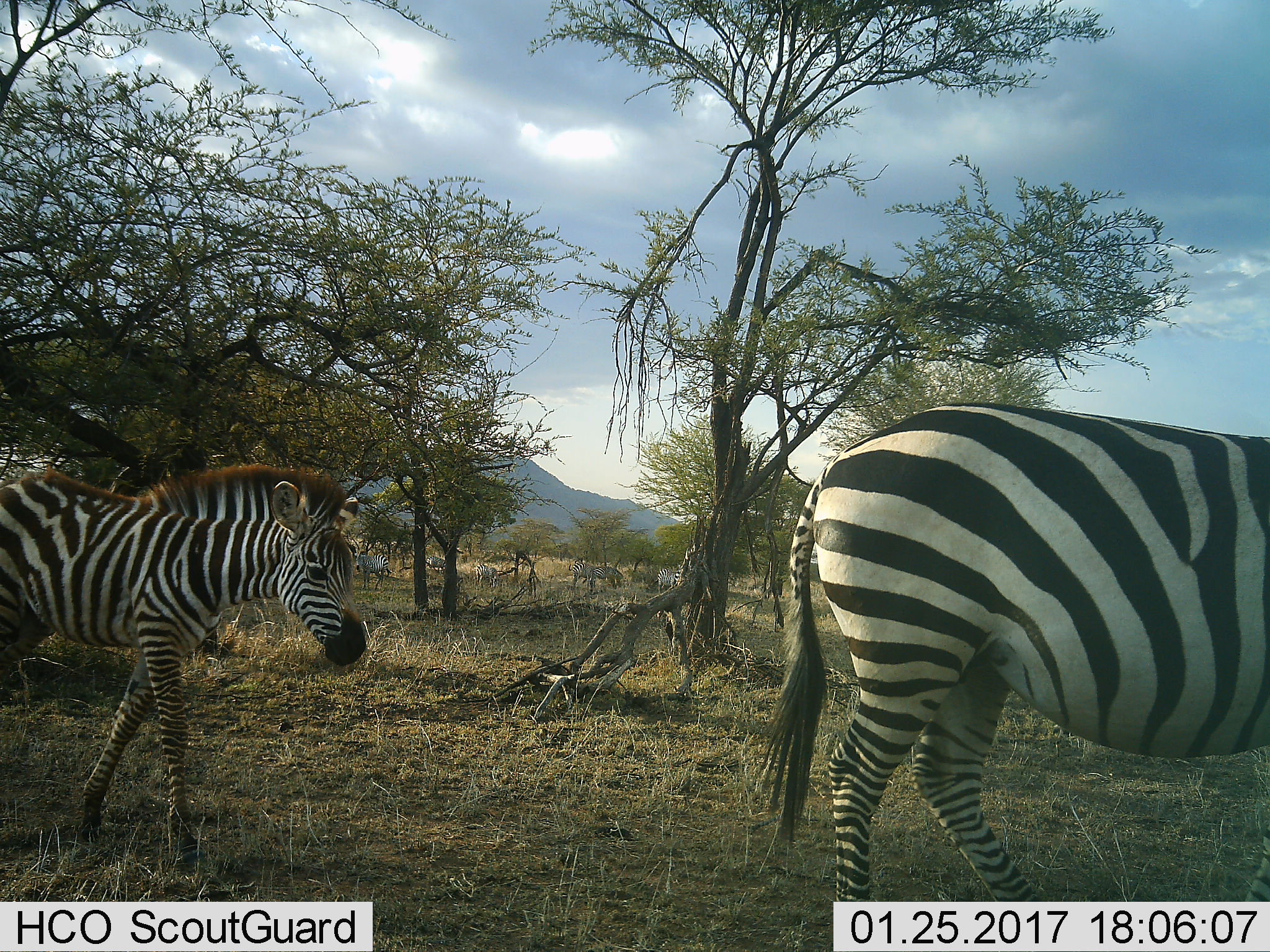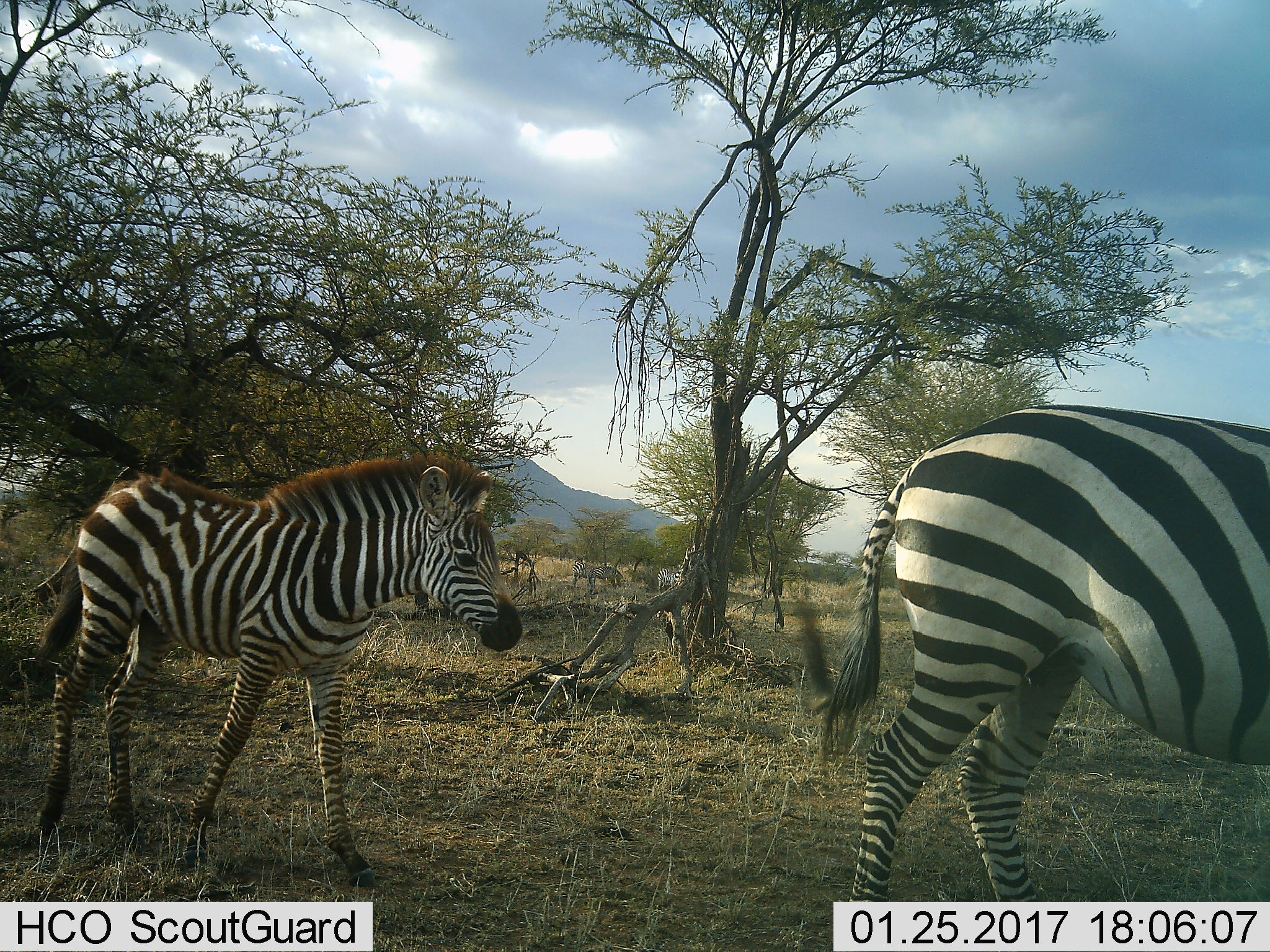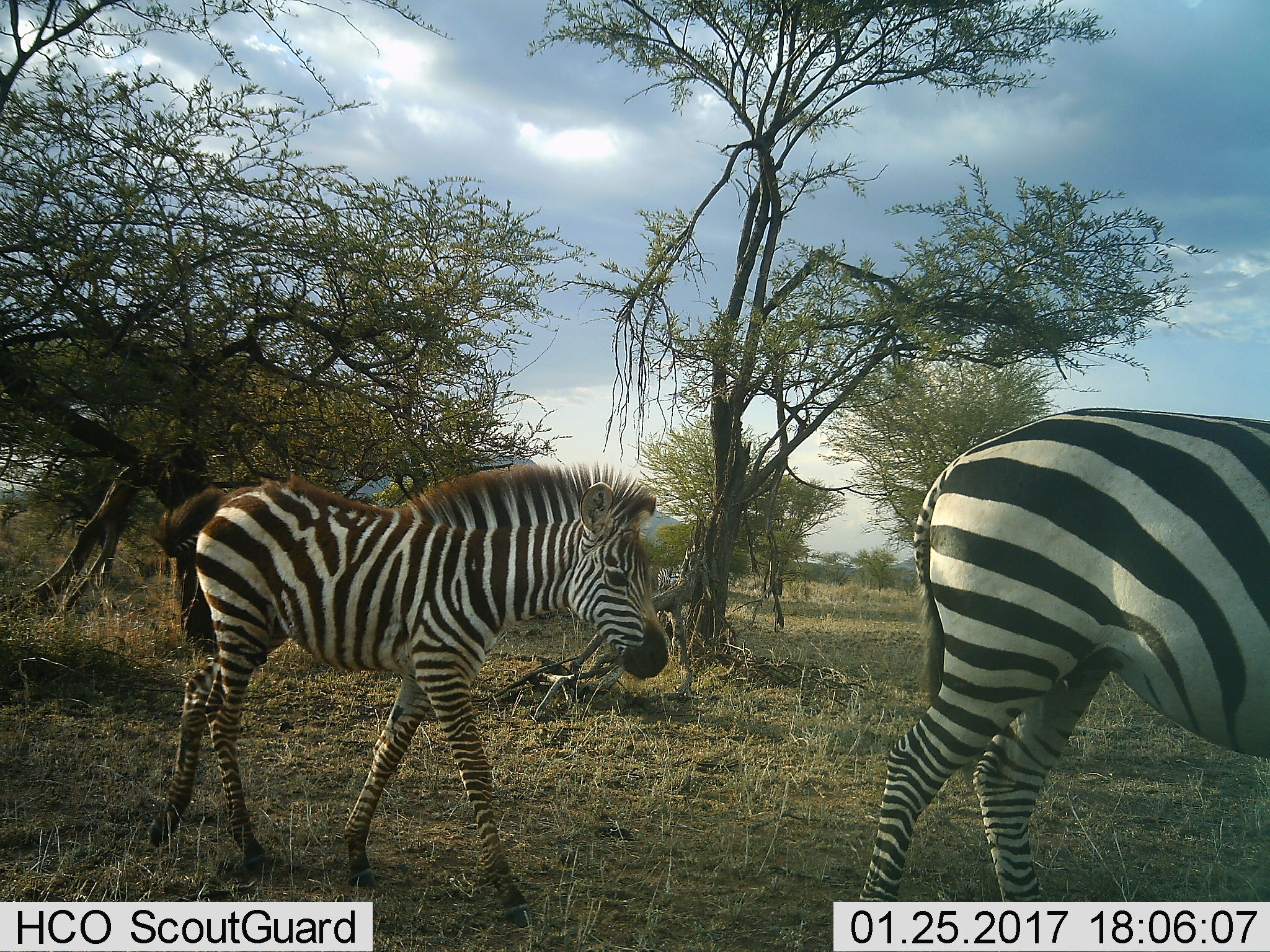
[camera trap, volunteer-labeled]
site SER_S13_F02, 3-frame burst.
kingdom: Animalia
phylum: Chordata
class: Mammalia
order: Perissodactyla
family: Equidae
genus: Equus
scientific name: Equus quagga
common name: plains zebra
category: zebraplains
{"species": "zebraplains (plains zebra) (Equus quagga)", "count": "7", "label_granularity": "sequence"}